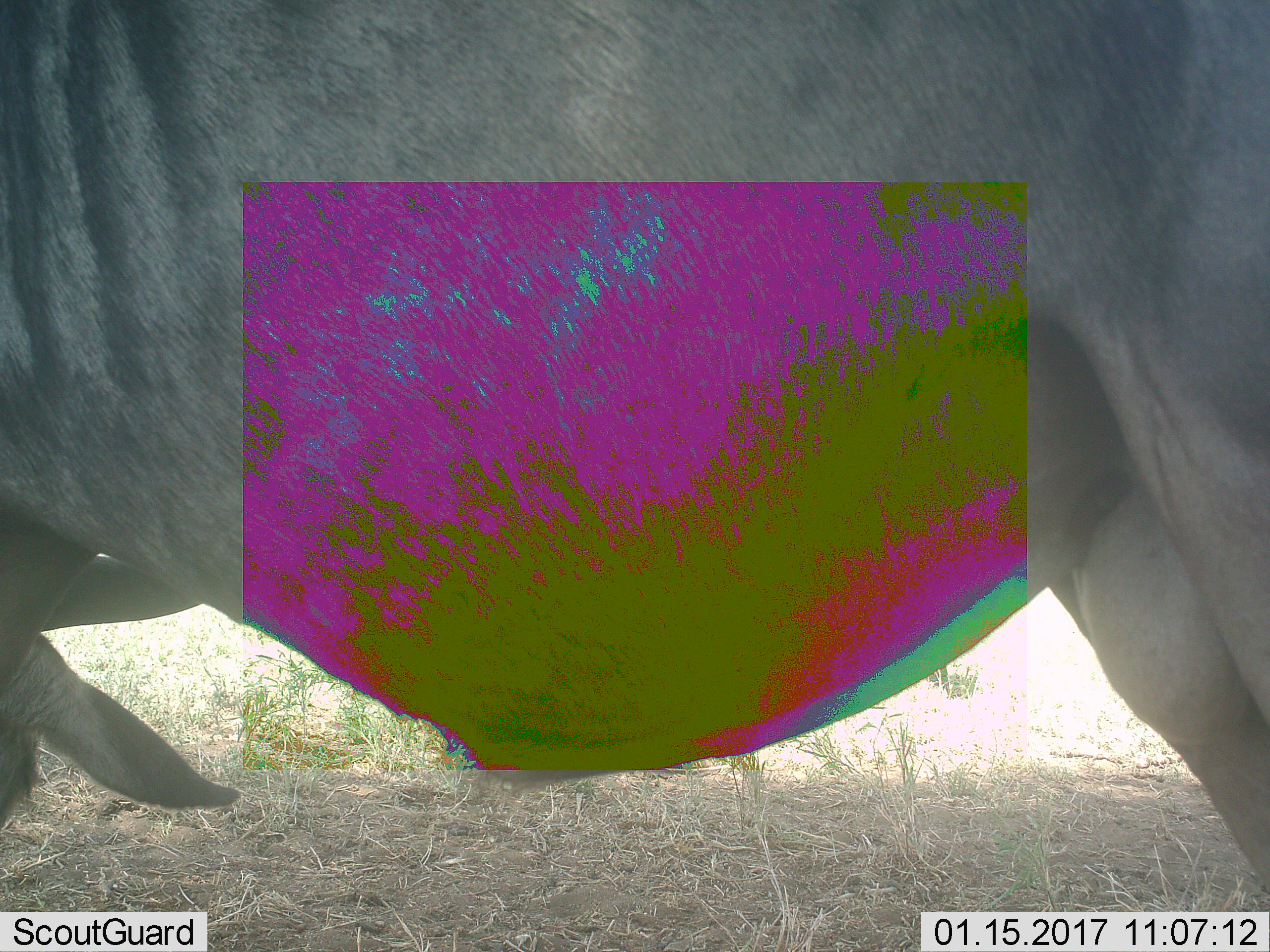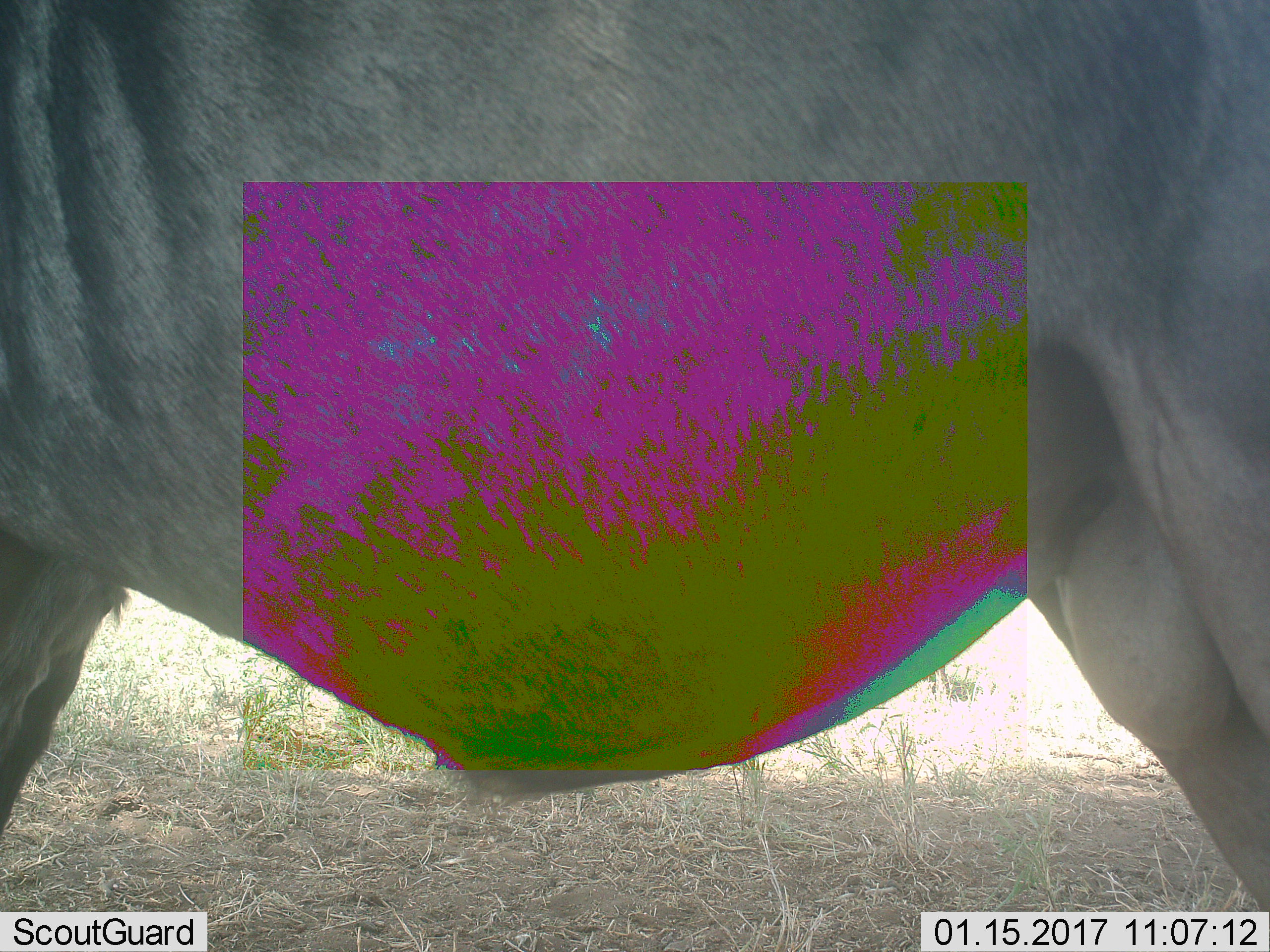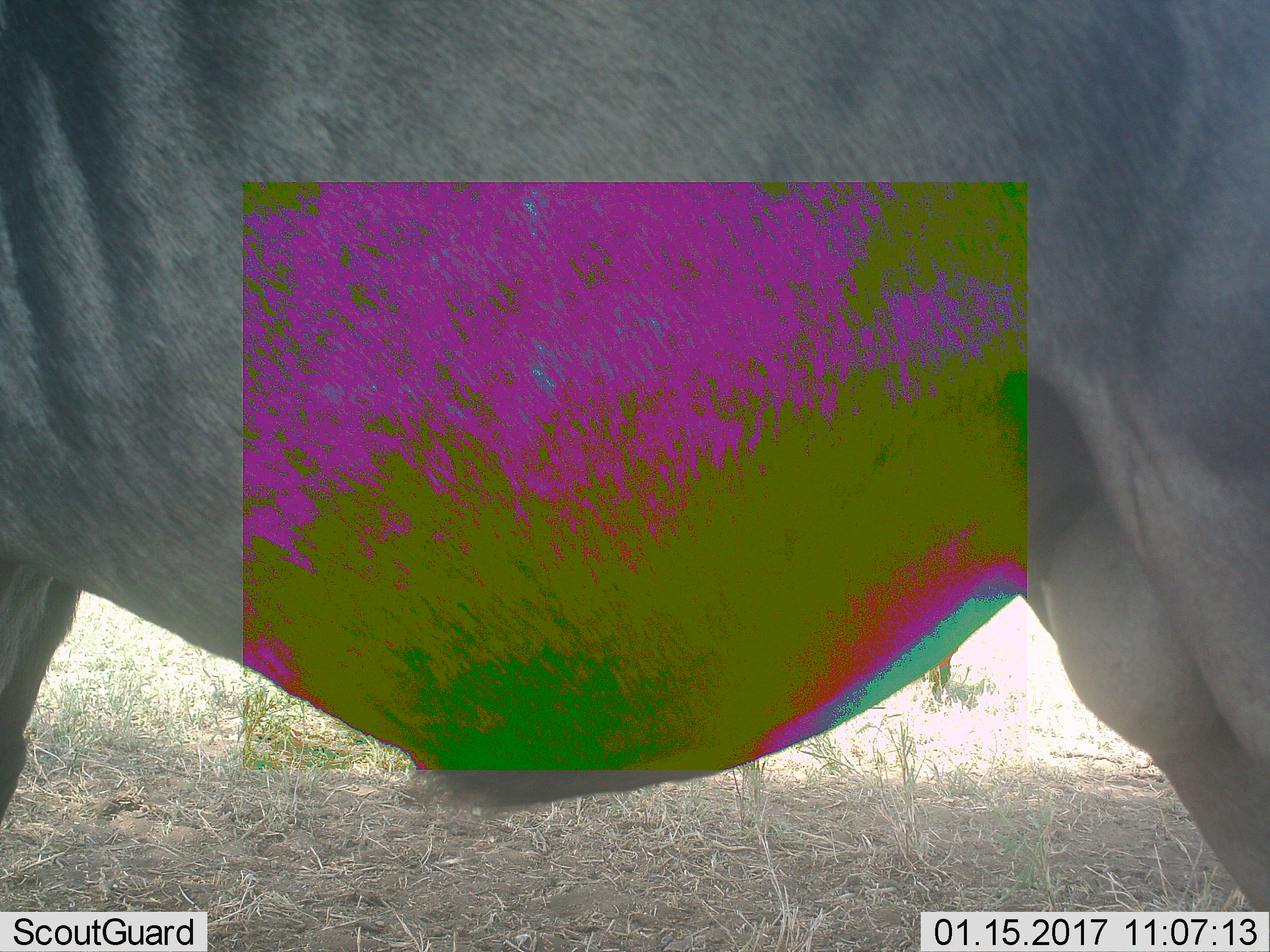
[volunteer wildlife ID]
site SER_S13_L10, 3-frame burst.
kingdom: Animalia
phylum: Chordata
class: Mammalia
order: Artiodactyla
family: Bovidae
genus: Connochaetes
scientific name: Connochaetes taurinus taurinus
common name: blue wildebeest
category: wildebeestblue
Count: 1.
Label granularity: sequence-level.